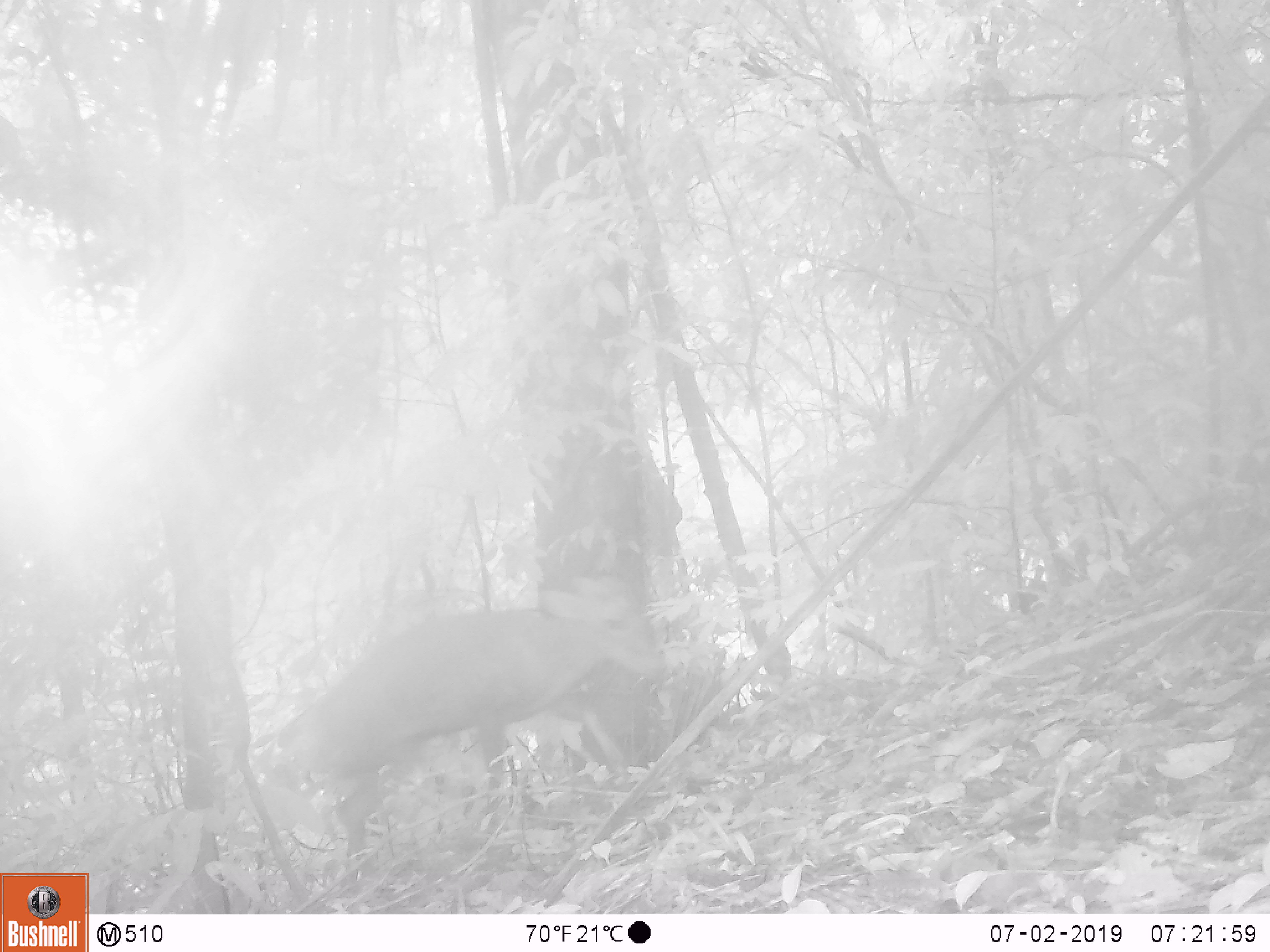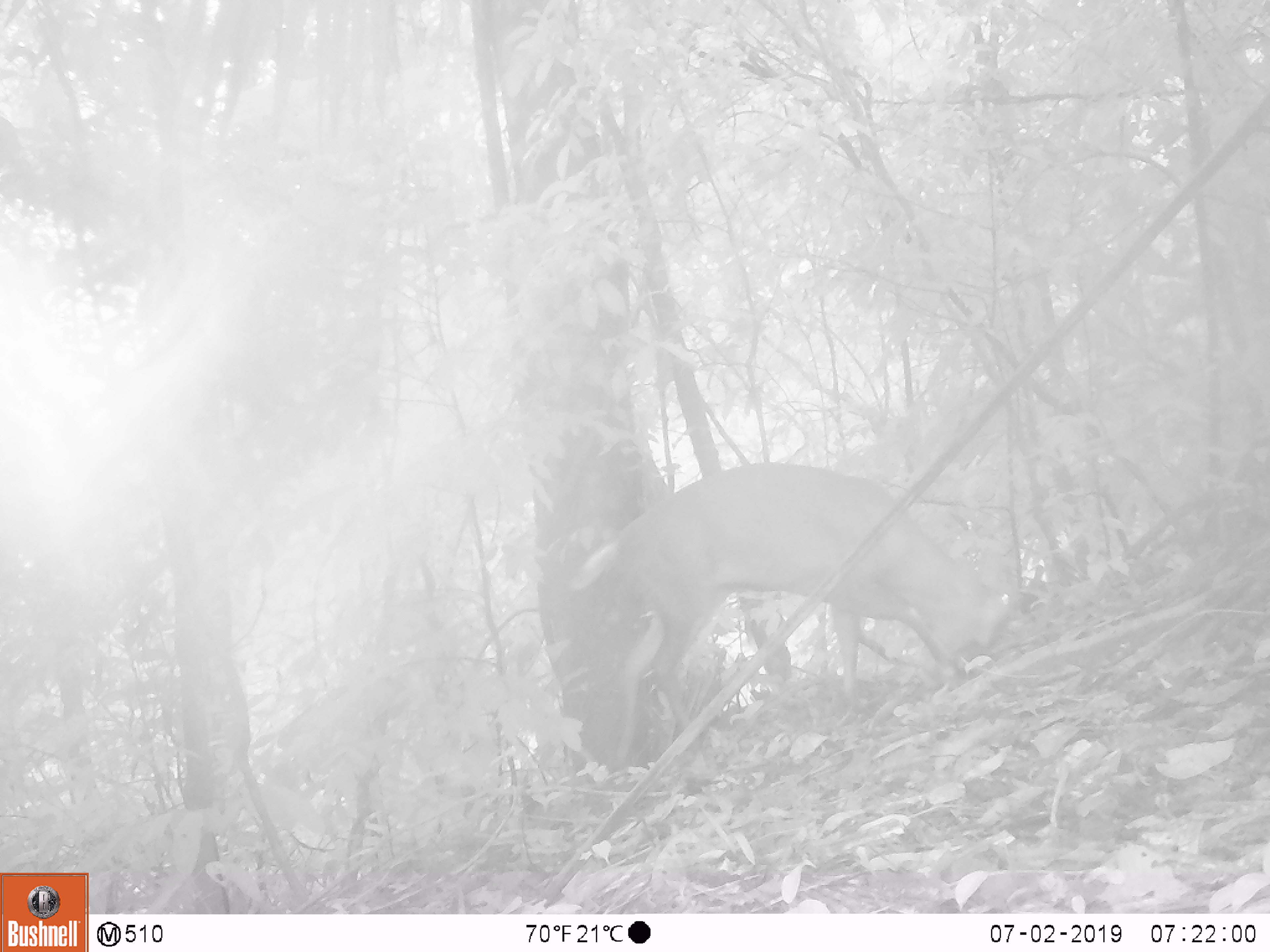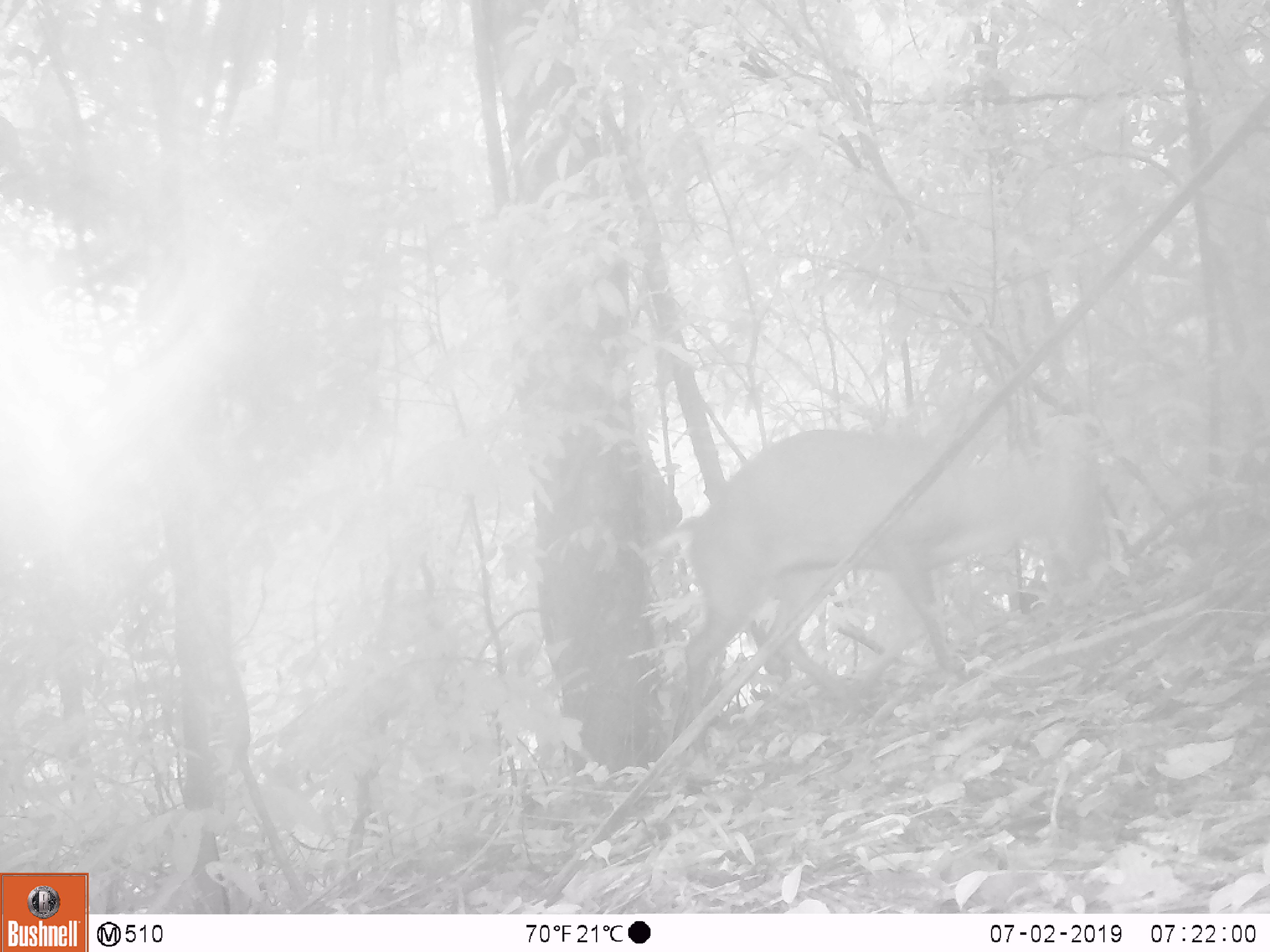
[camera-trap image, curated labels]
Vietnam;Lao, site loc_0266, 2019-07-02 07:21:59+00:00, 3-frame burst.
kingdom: Animalia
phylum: Chordata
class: Mammalia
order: Artiodactyla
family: Cervidae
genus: Muntiacus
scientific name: Muntiacus rooseveltorum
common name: roosevelt's muntjac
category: roosevelts muntjac group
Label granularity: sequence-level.